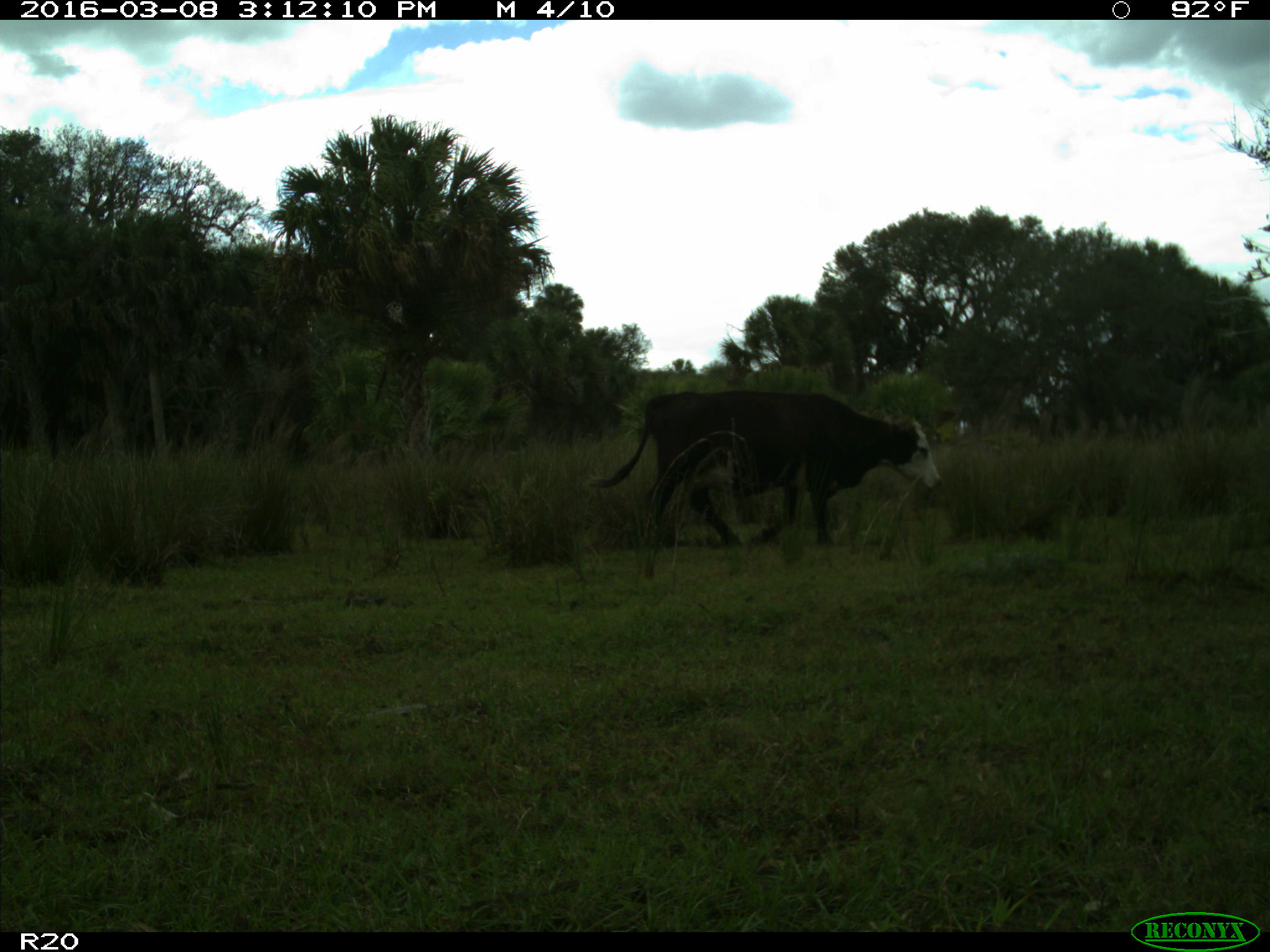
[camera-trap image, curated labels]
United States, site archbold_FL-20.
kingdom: Animalia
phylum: Chordata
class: Mammalia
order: Artiodactyla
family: Bovidae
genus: Bos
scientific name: Bos taurus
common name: domestic cow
Bos taurus (domestic cow).